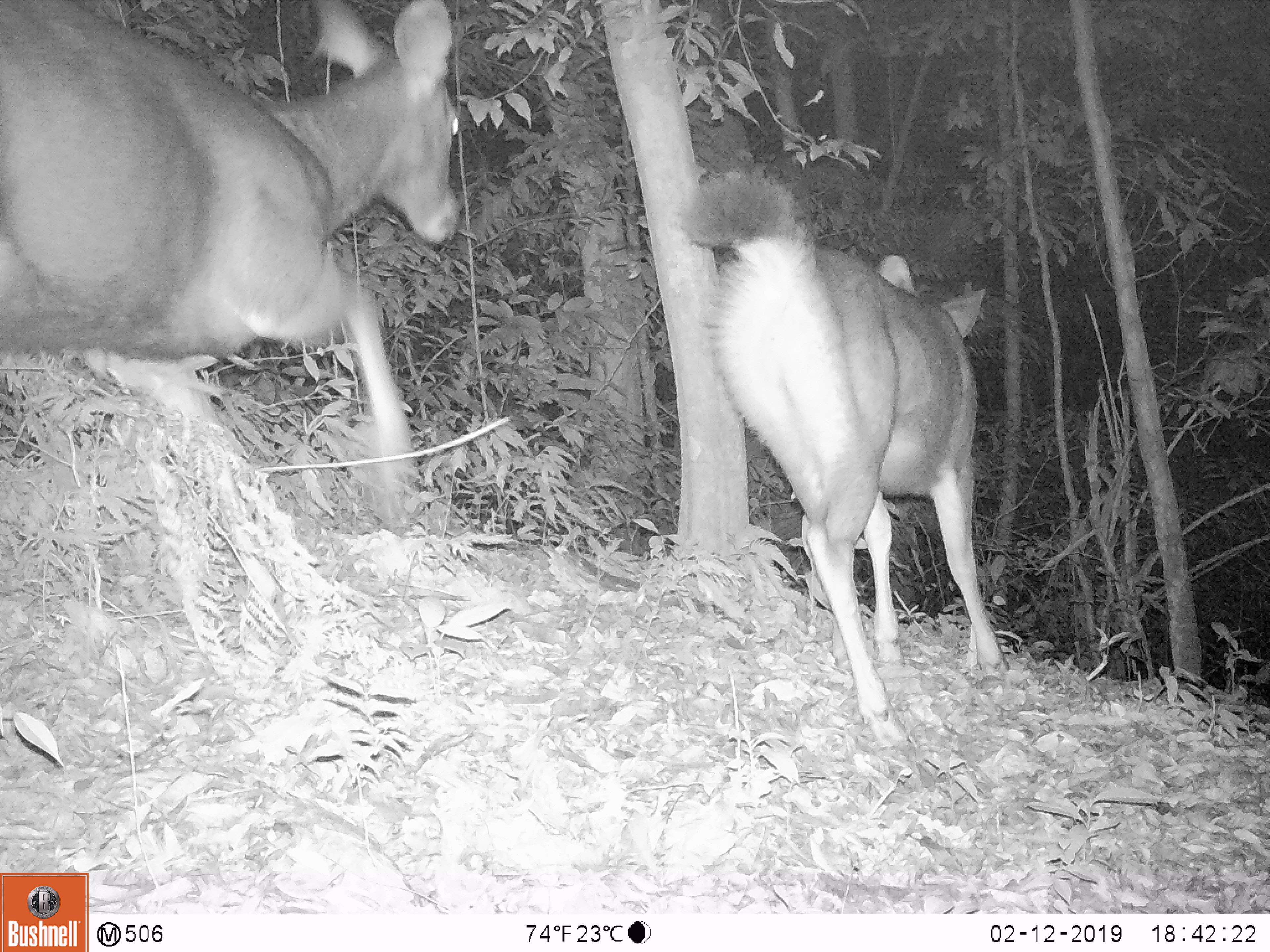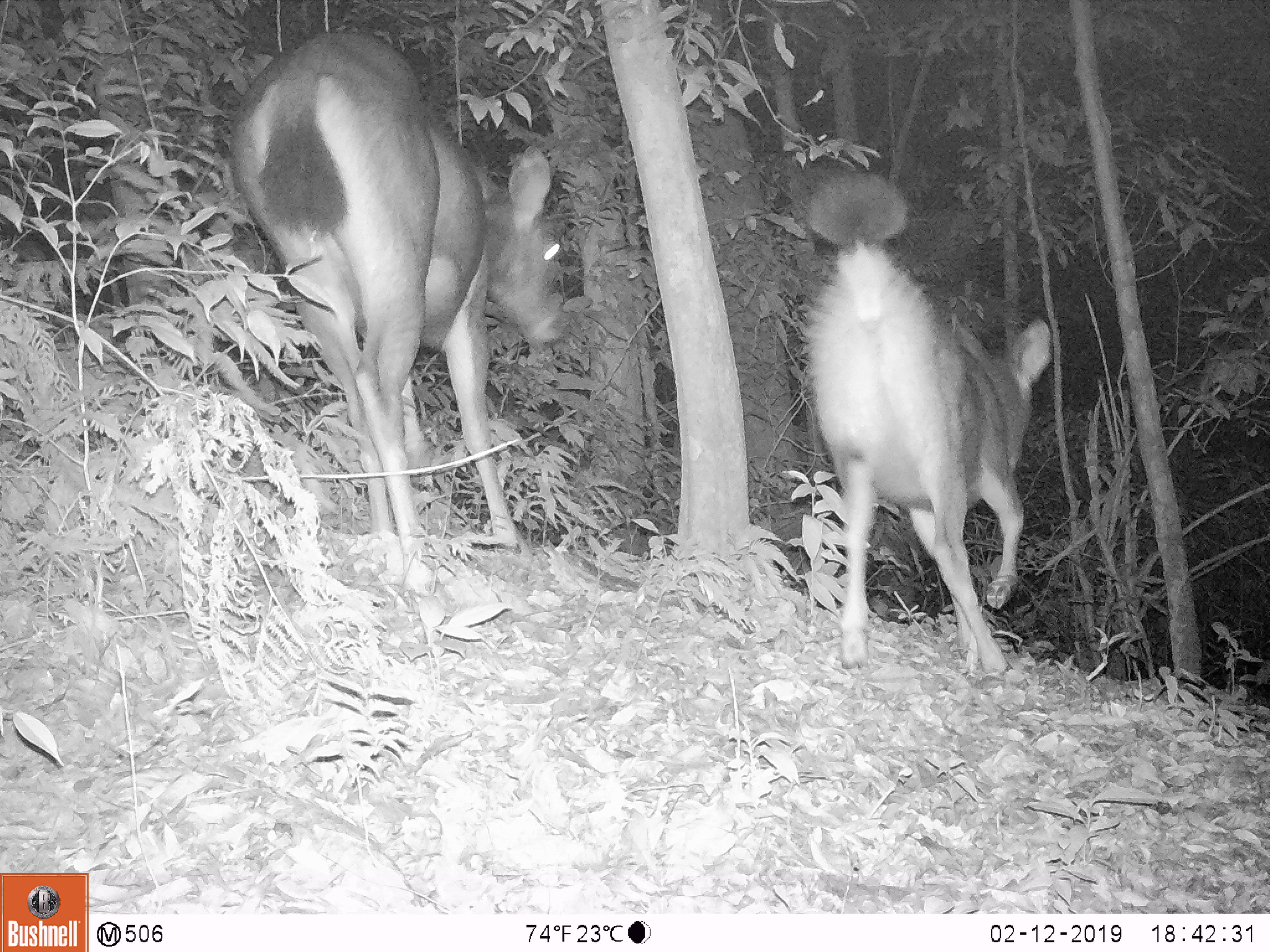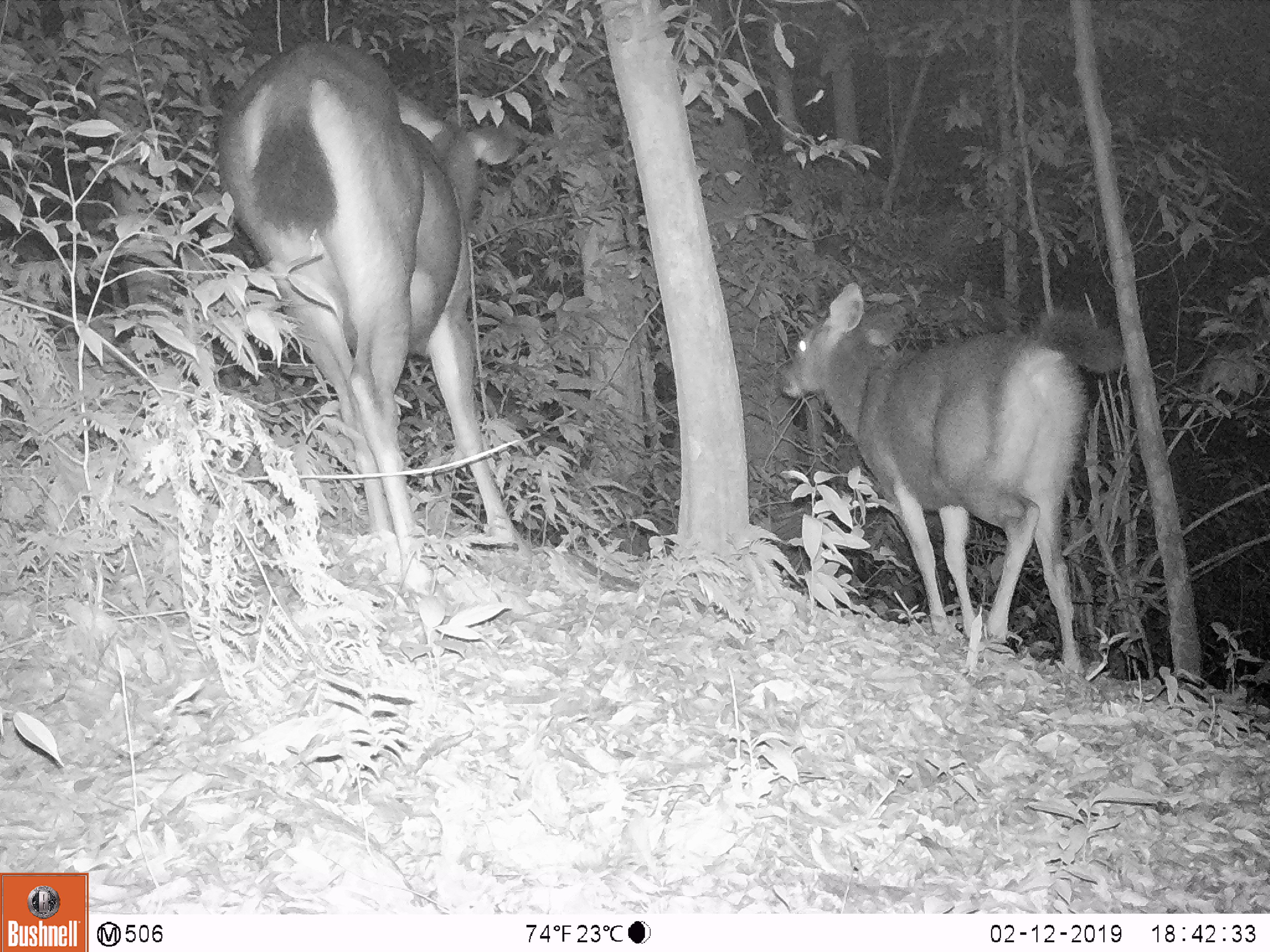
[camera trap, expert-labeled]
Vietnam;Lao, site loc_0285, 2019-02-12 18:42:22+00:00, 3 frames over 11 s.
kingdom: Animalia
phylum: Chordata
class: Mammalia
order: Artiodactyla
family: Cervidae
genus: Rusa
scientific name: Rusa unicolor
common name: sambar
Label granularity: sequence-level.